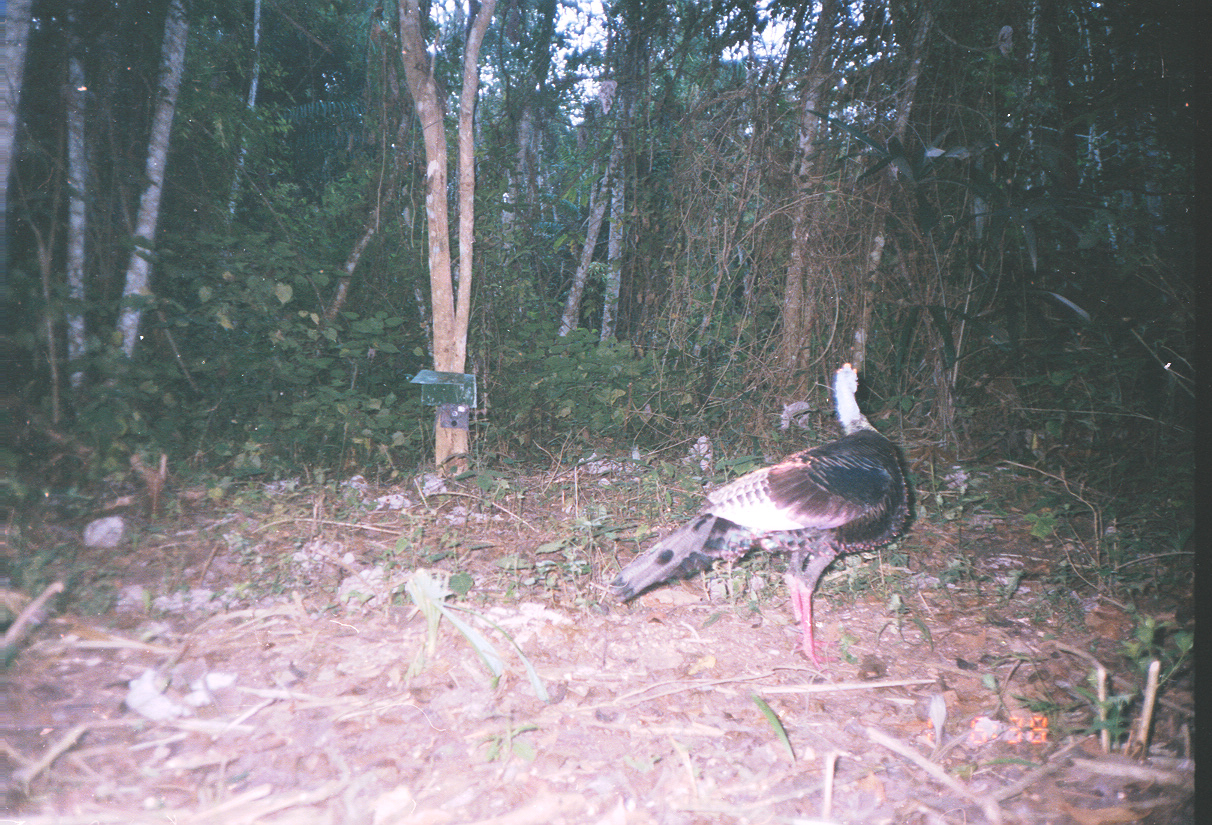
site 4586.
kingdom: Animalia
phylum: Chordata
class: Aves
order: Galliformes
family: Phasianidae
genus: Meleagris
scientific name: Meleagris ocellata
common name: ocellated turkey